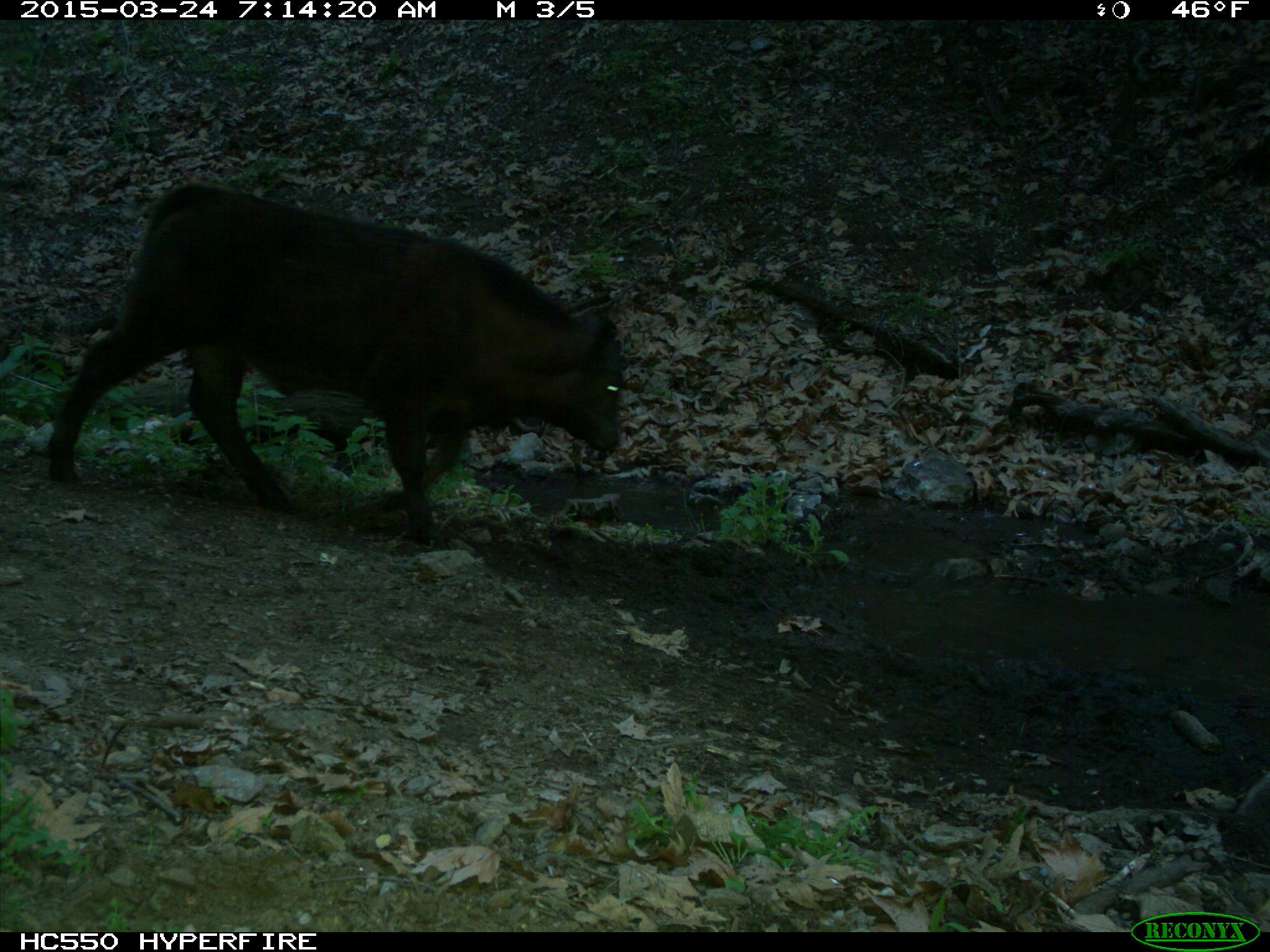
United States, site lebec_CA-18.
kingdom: Animalia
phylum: Chordata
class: Mammalia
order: Artiodactyla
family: Bovidae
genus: Bos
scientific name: Bos taurus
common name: domestic cow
Bos taurus (domestic cow).